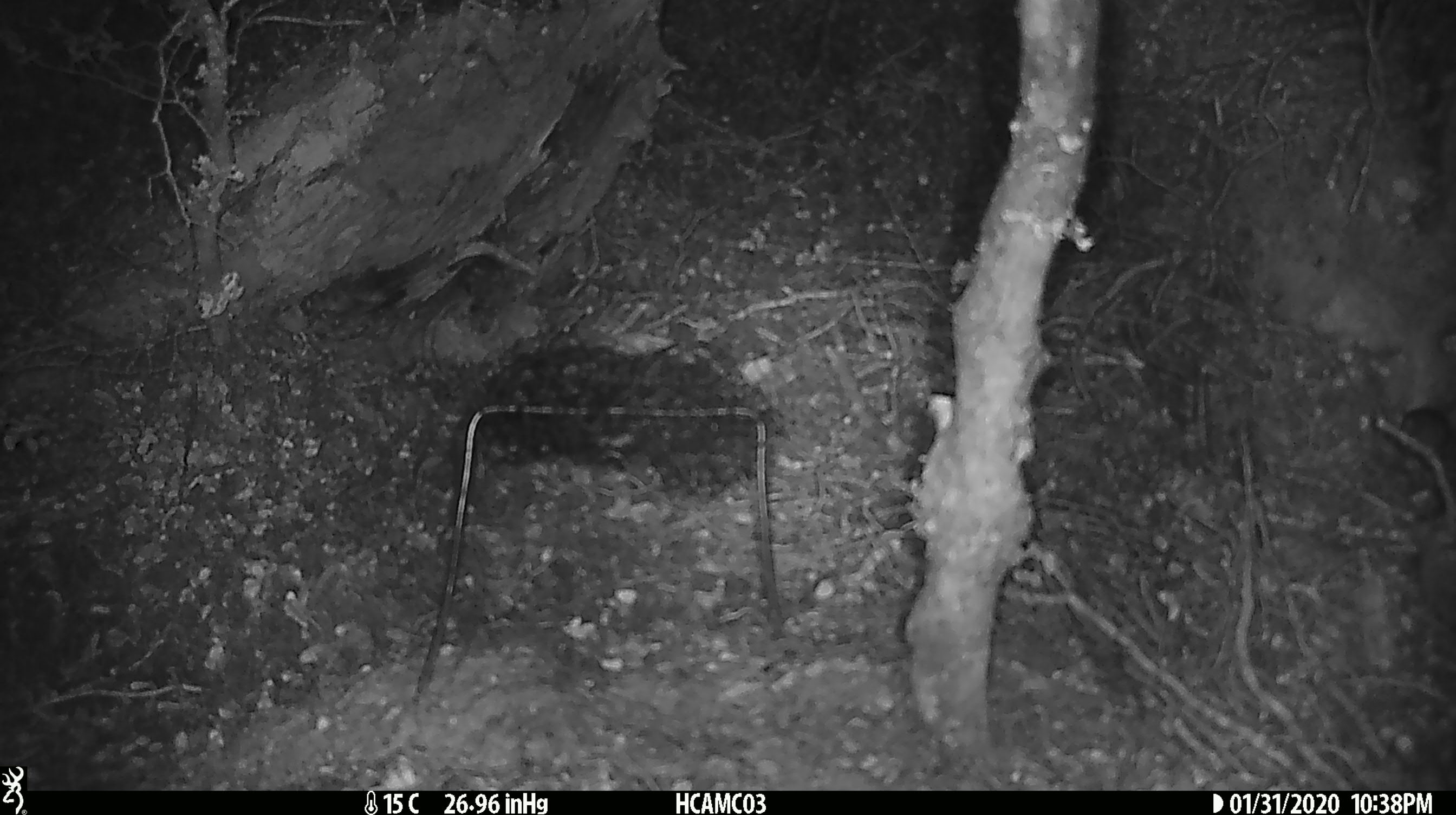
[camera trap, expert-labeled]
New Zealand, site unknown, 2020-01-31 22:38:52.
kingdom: Animalia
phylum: Chordata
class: Mammalia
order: Rodentia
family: Muridae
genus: Mus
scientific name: Mus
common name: mouse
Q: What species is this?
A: Mouse (Mus).